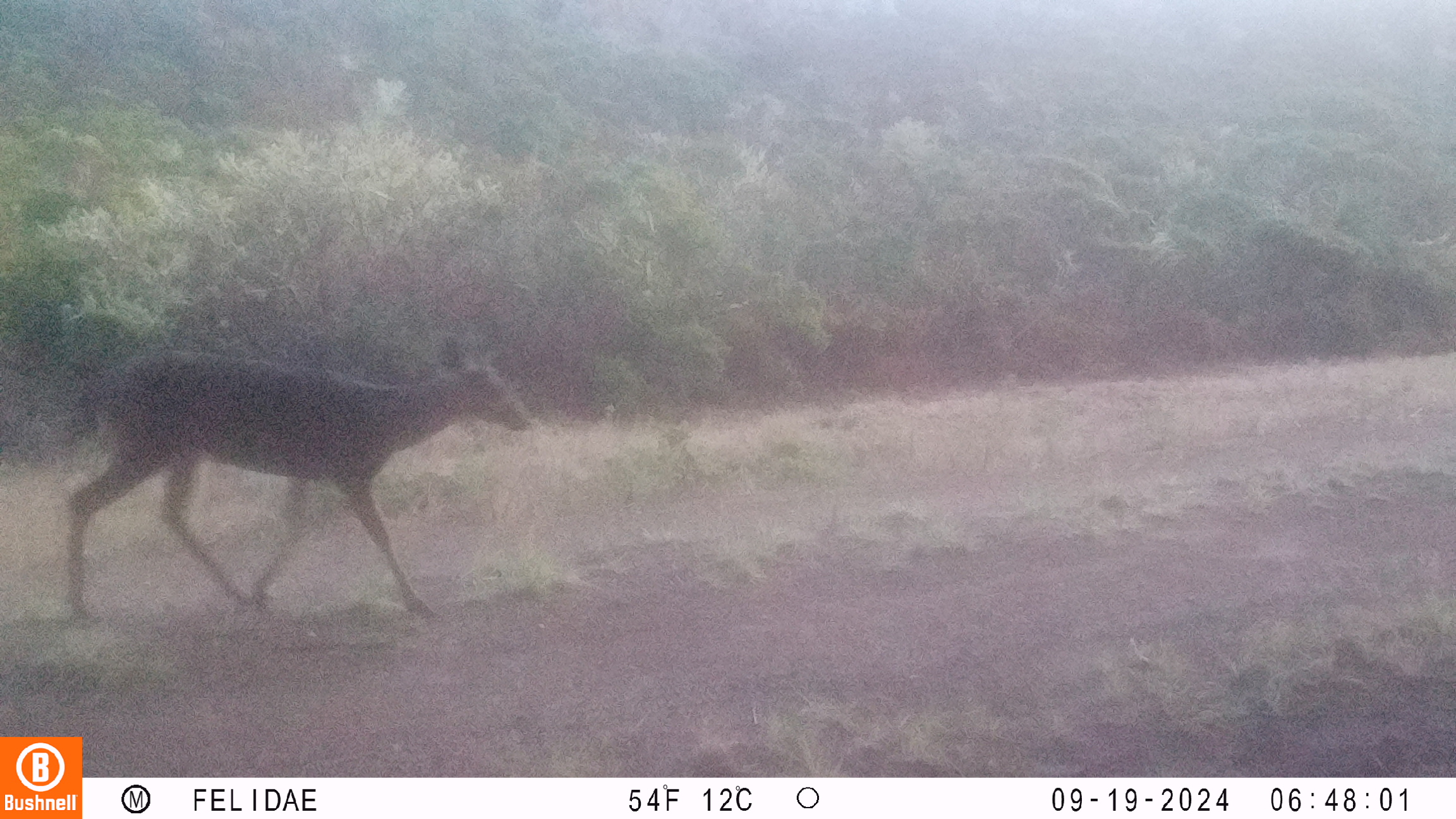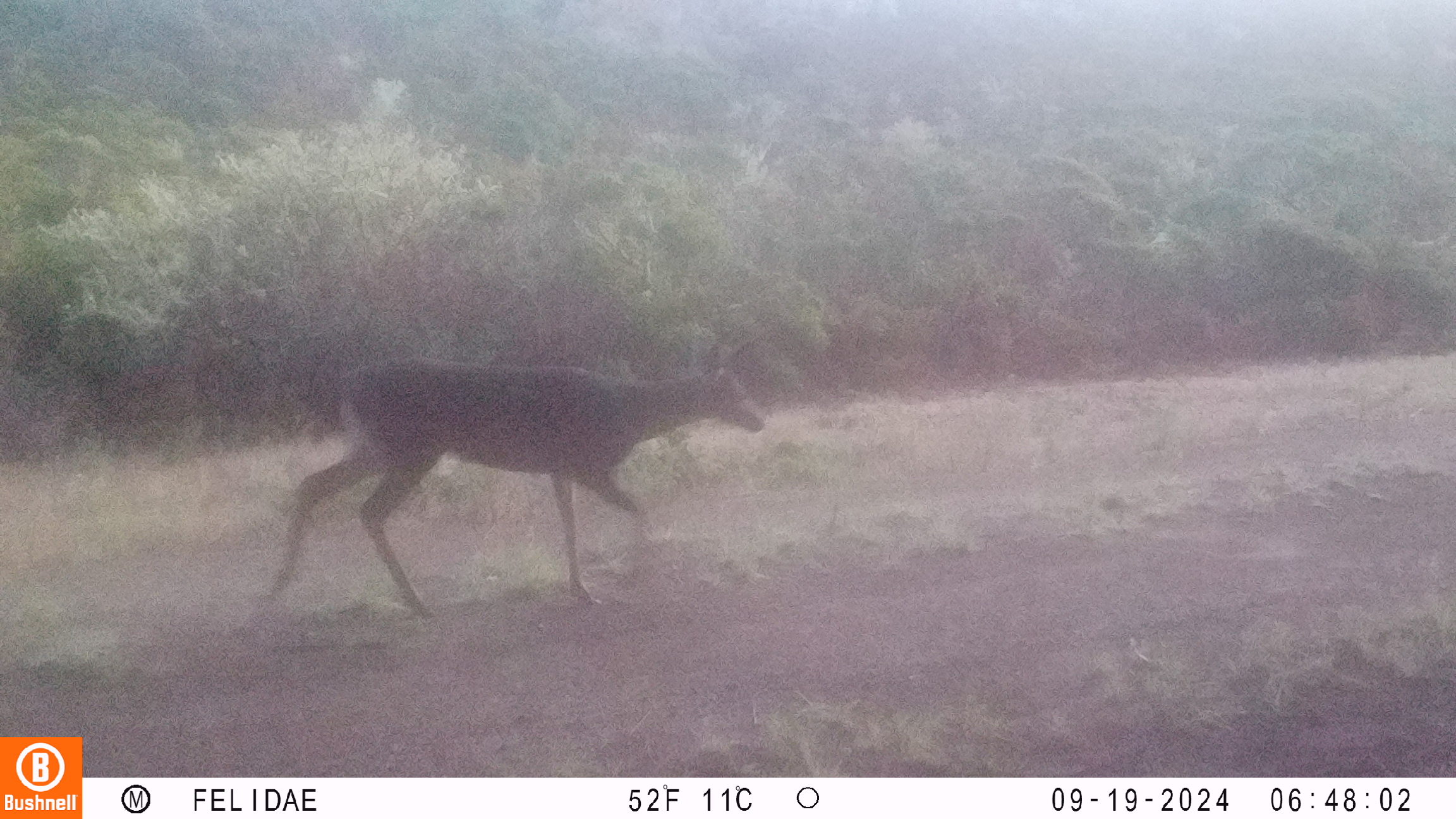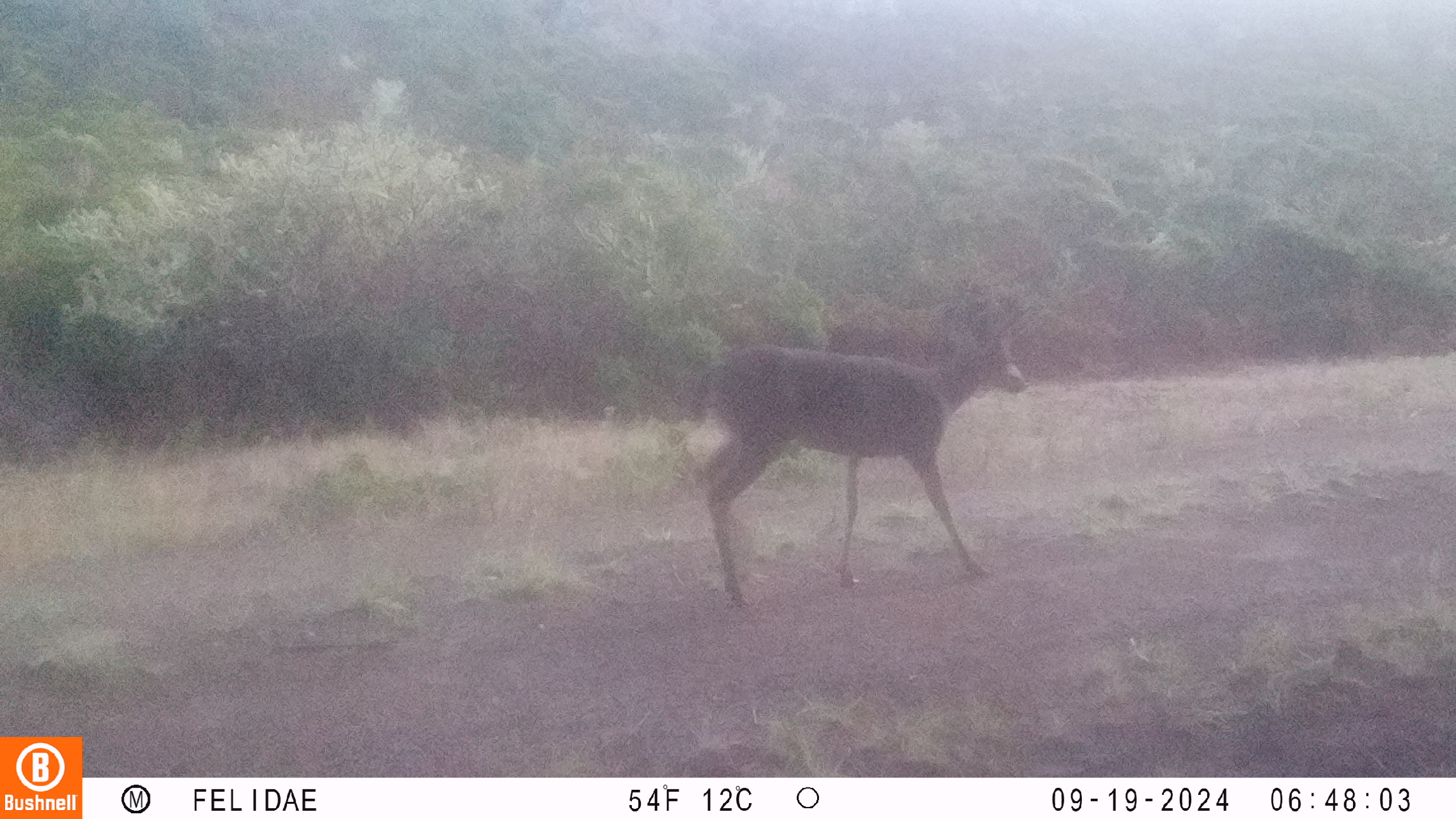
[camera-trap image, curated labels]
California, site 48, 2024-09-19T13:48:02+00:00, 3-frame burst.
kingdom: Animalia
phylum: Chordata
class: Mammalia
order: Artiodactyla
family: Cervidae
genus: Odocoileus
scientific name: Odocoileus hemionus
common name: mule deer